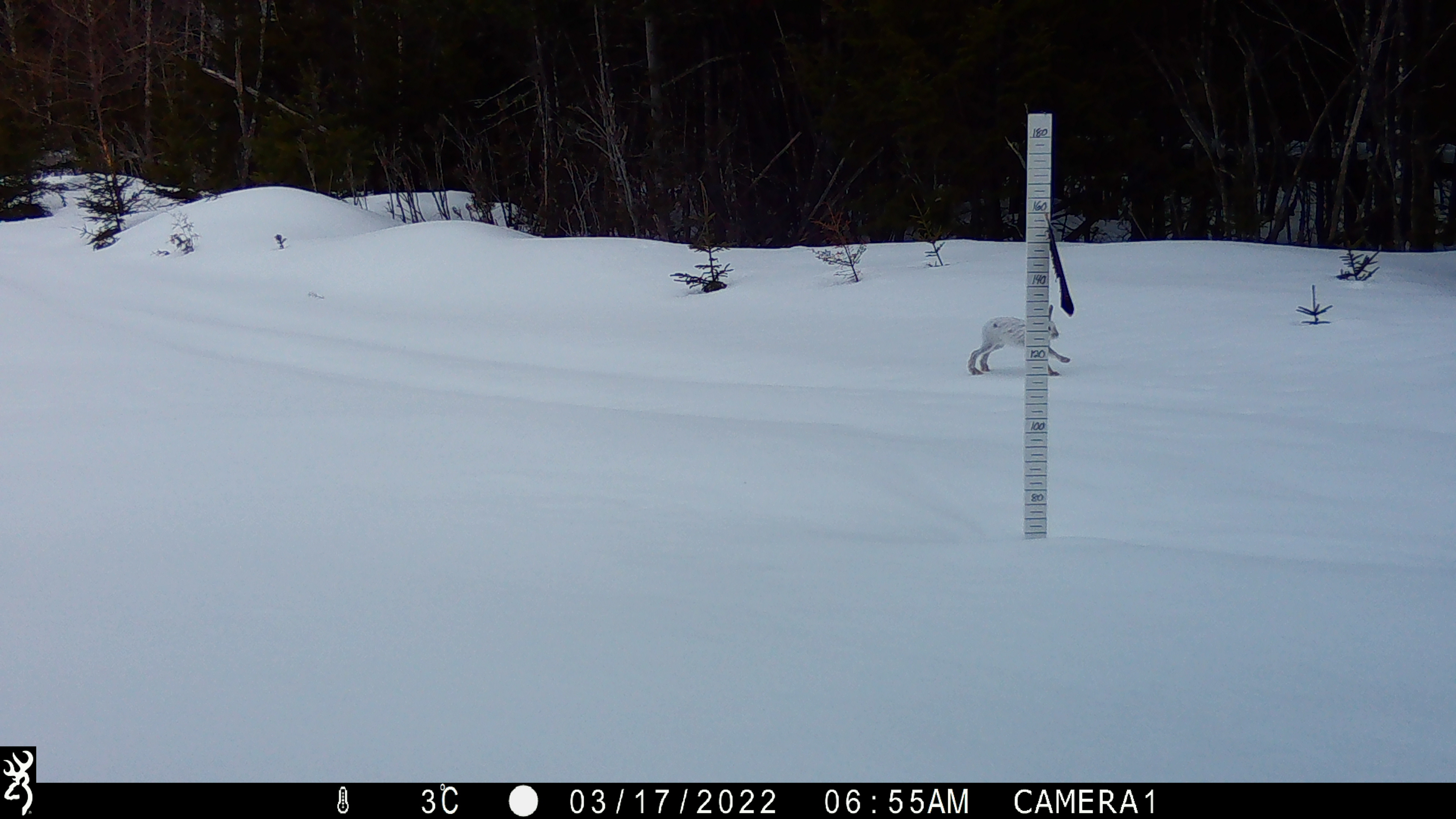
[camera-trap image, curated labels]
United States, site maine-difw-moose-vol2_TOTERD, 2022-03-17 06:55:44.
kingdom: Animalia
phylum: Chordata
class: Mammalia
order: Lagomorpha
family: Leporidae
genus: Lepus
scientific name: Lepus americanus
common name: snowshoe hare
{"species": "snowshoe hare (Lepus americanus)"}